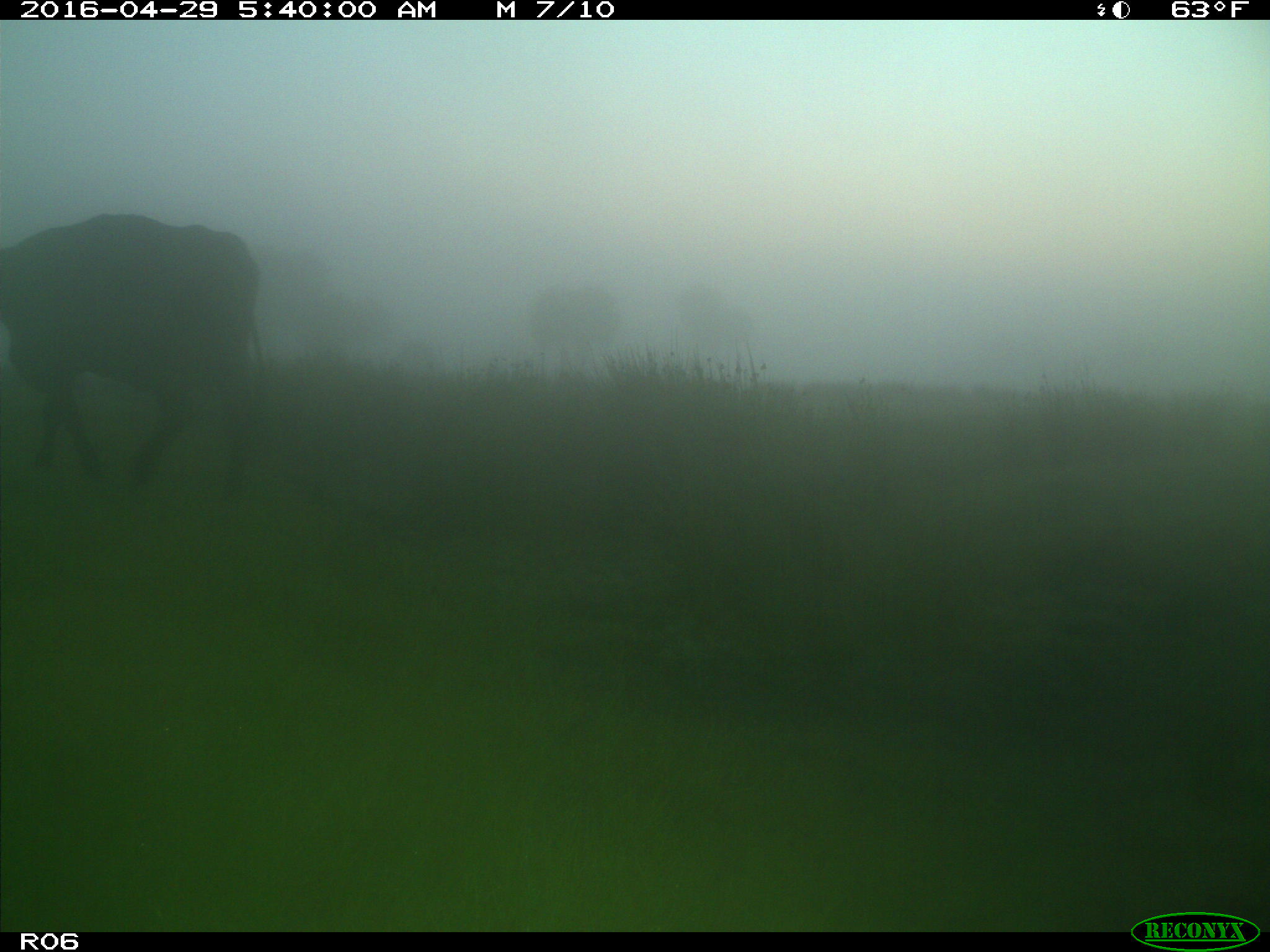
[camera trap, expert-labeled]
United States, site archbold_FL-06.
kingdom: Animalia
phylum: Chordata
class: Mammalia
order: Artiodactyla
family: Bovidae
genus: Bos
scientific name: Bos taurus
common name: domestic cow